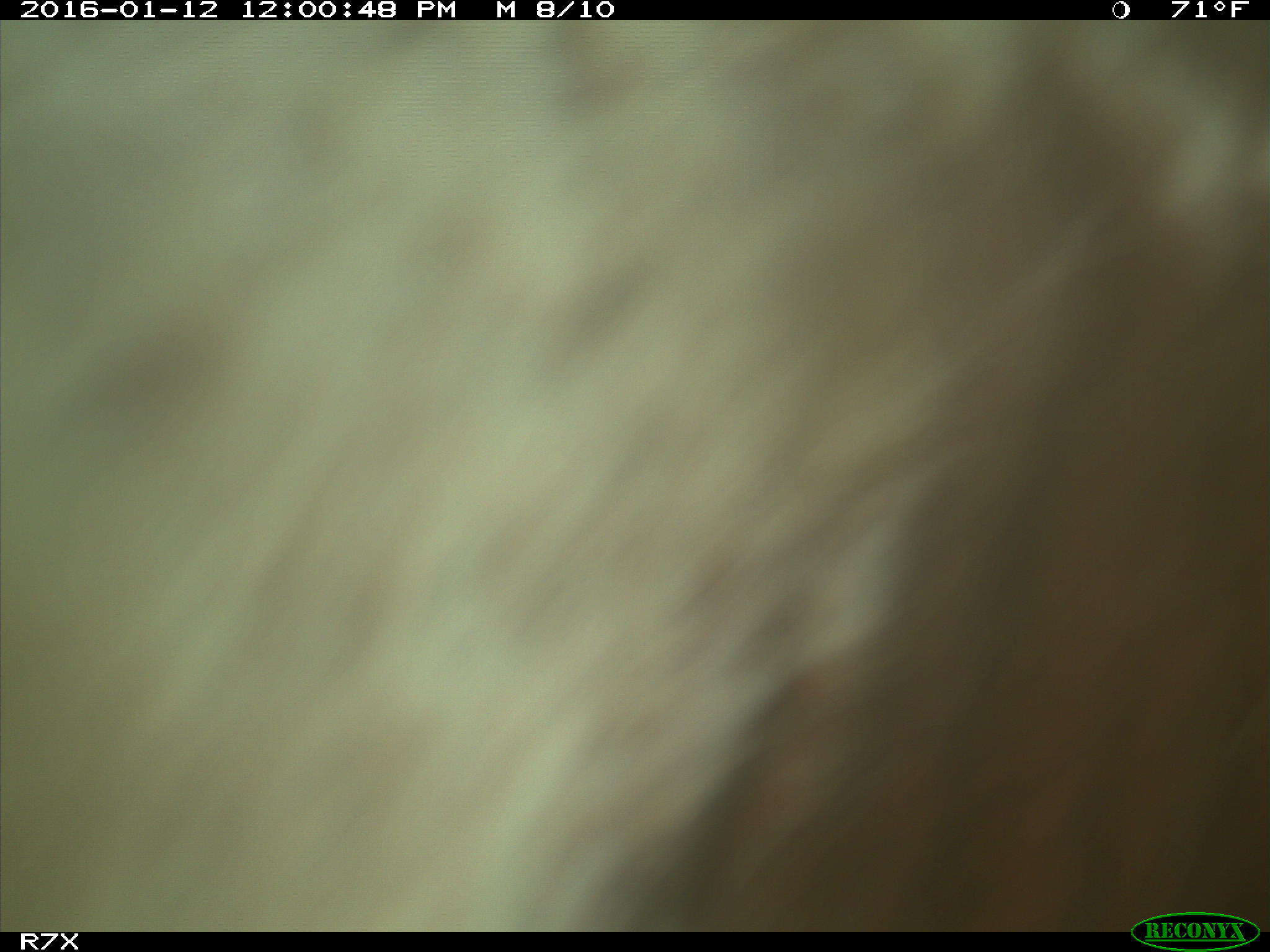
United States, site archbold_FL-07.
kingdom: Animalia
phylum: Chordata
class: Mammalia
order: Artiodactyla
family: Bovidae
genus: Bos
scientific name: Bos taurus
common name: domestic cow